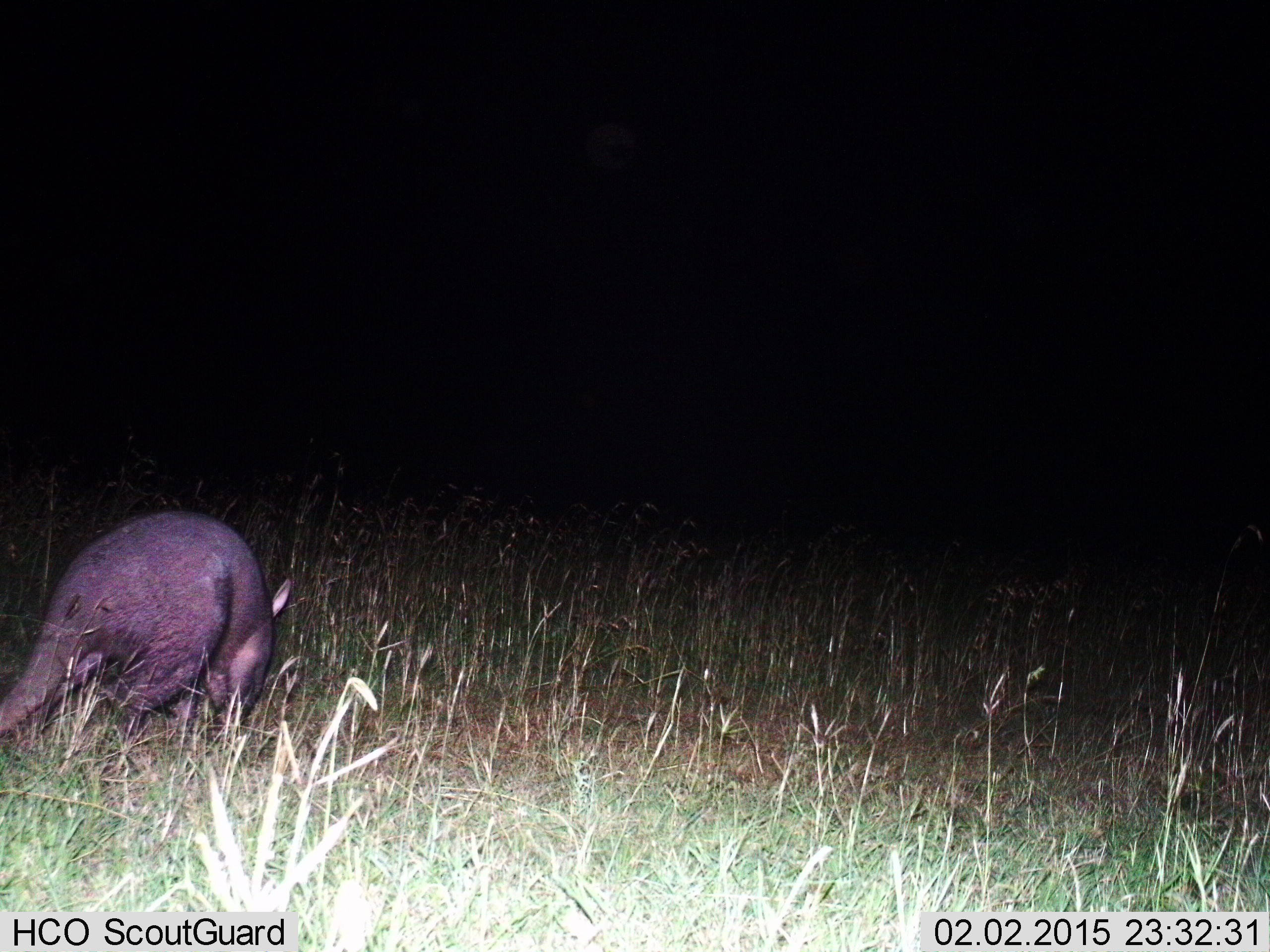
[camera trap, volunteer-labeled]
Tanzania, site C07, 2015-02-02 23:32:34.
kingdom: Animalia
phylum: Chordata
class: Mammalia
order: Tubulidentata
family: Orycteropodidae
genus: Orycteropus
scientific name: Orycteropus afer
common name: aardvark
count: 1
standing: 40%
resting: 0%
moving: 40%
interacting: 0%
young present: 0%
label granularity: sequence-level